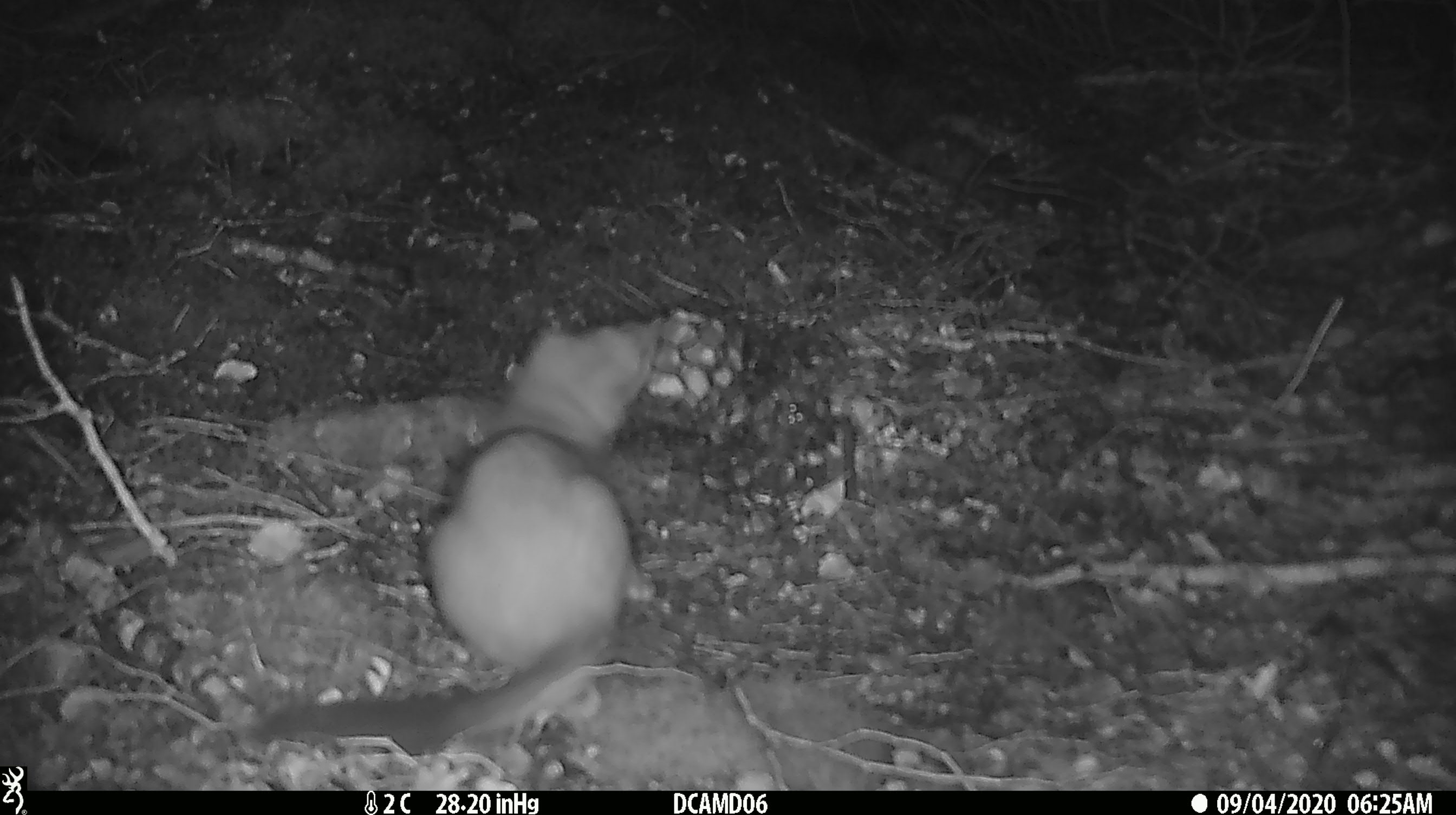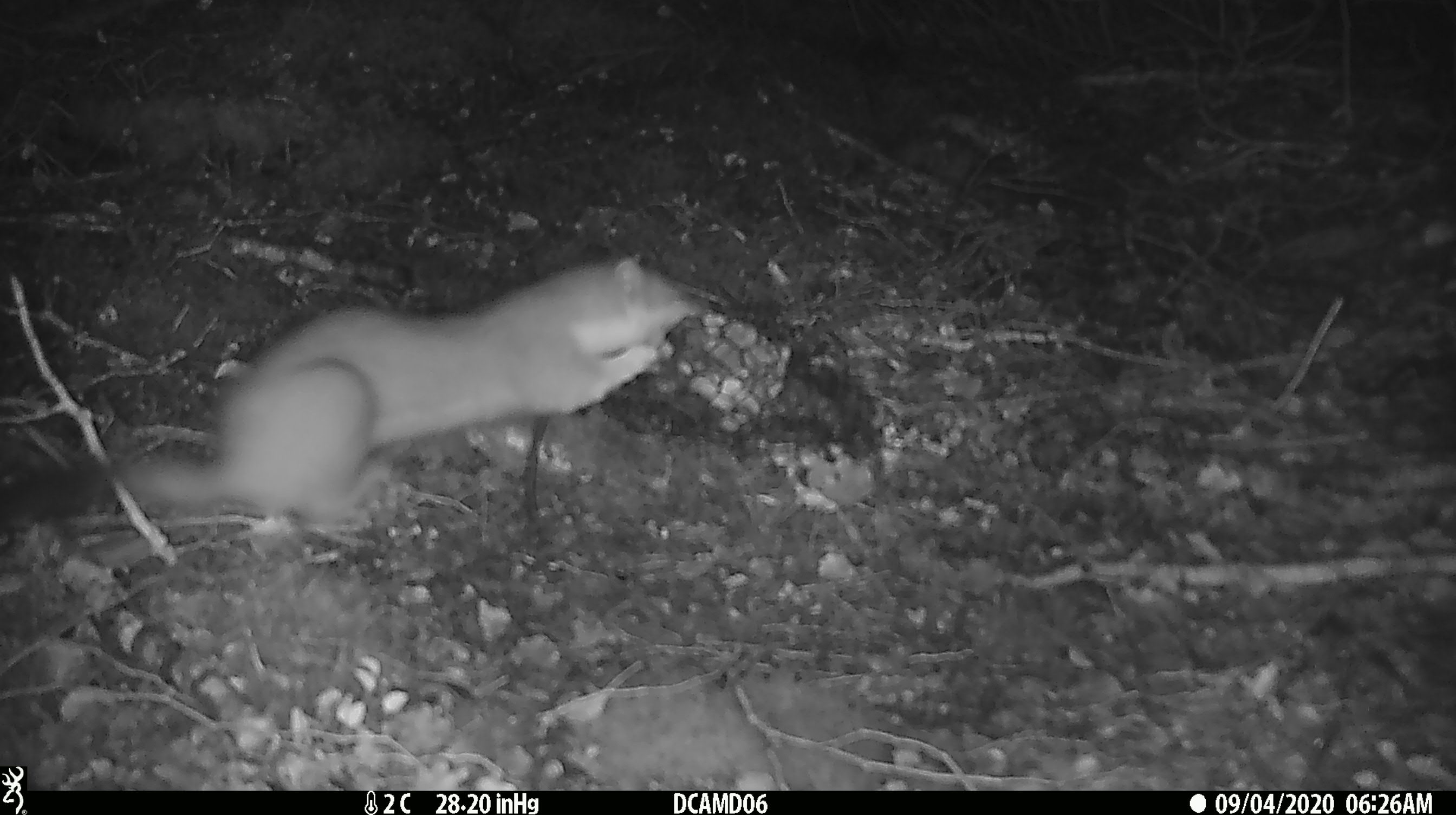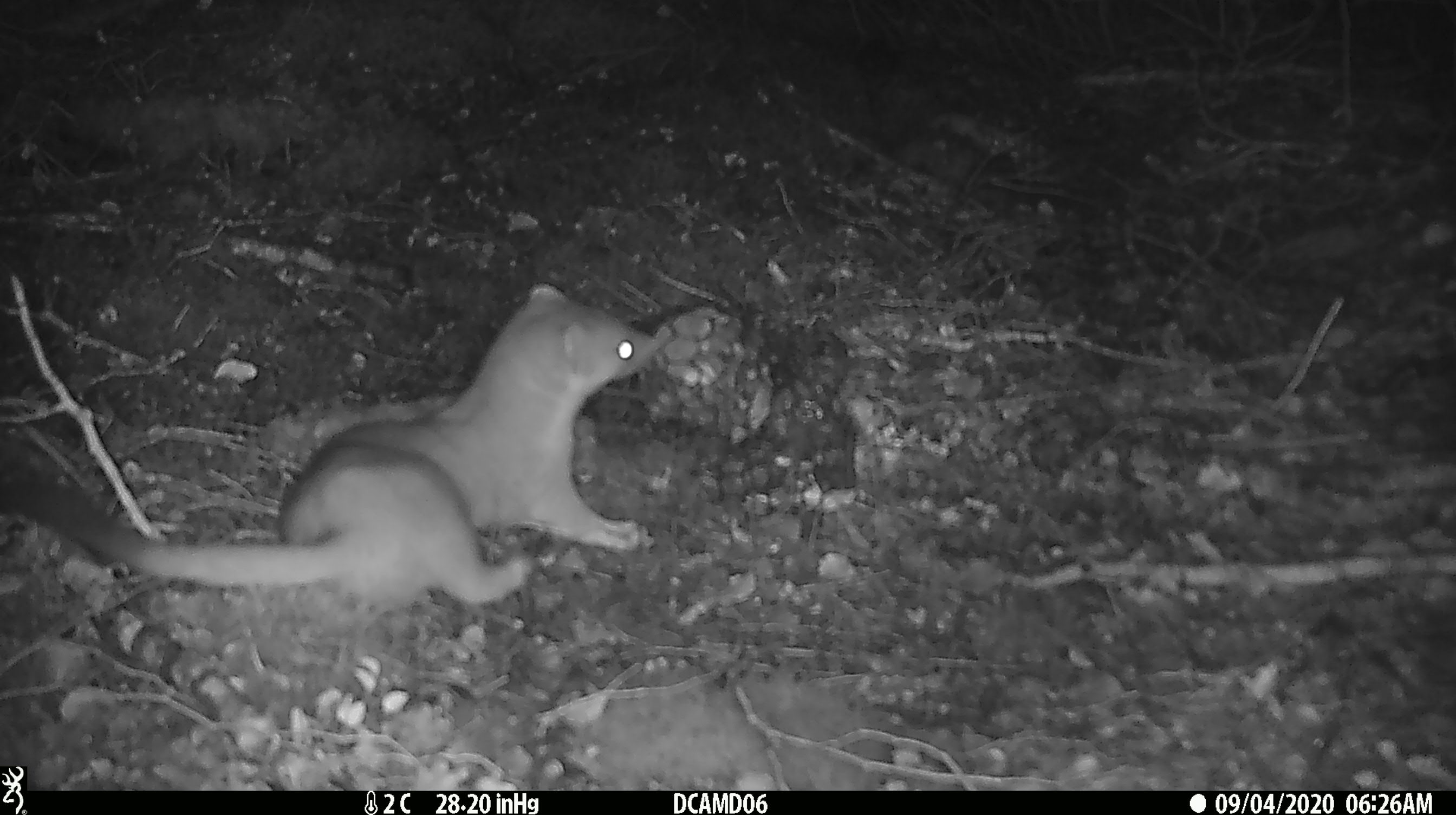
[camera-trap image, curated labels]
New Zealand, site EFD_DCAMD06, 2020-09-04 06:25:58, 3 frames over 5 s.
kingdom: Animalia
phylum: Chordata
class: Mammalia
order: Carnivora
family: Mustelidae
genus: Mustela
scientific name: Mustela erminea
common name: stoat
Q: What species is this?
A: Stoat (Mustela erminea).